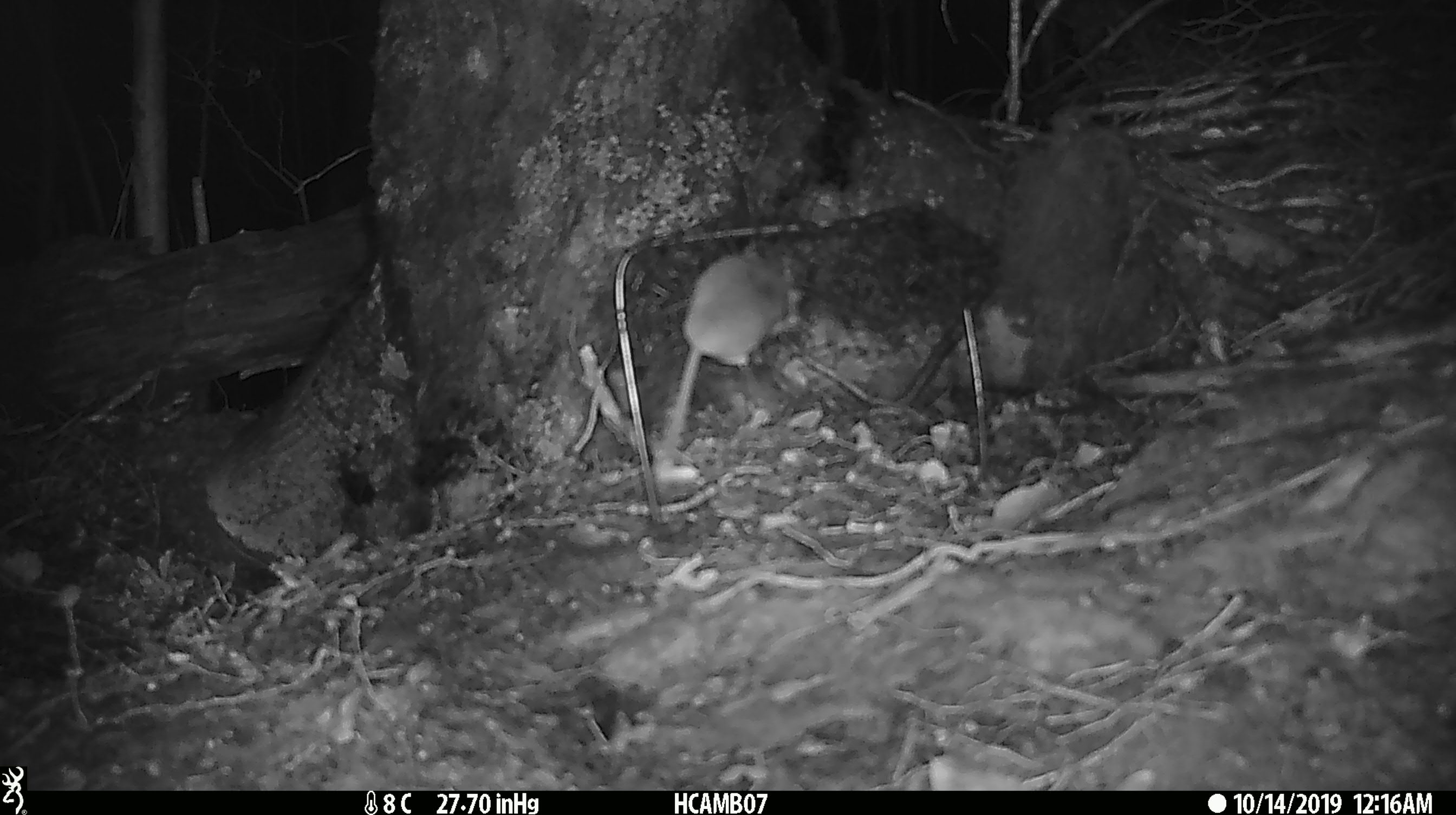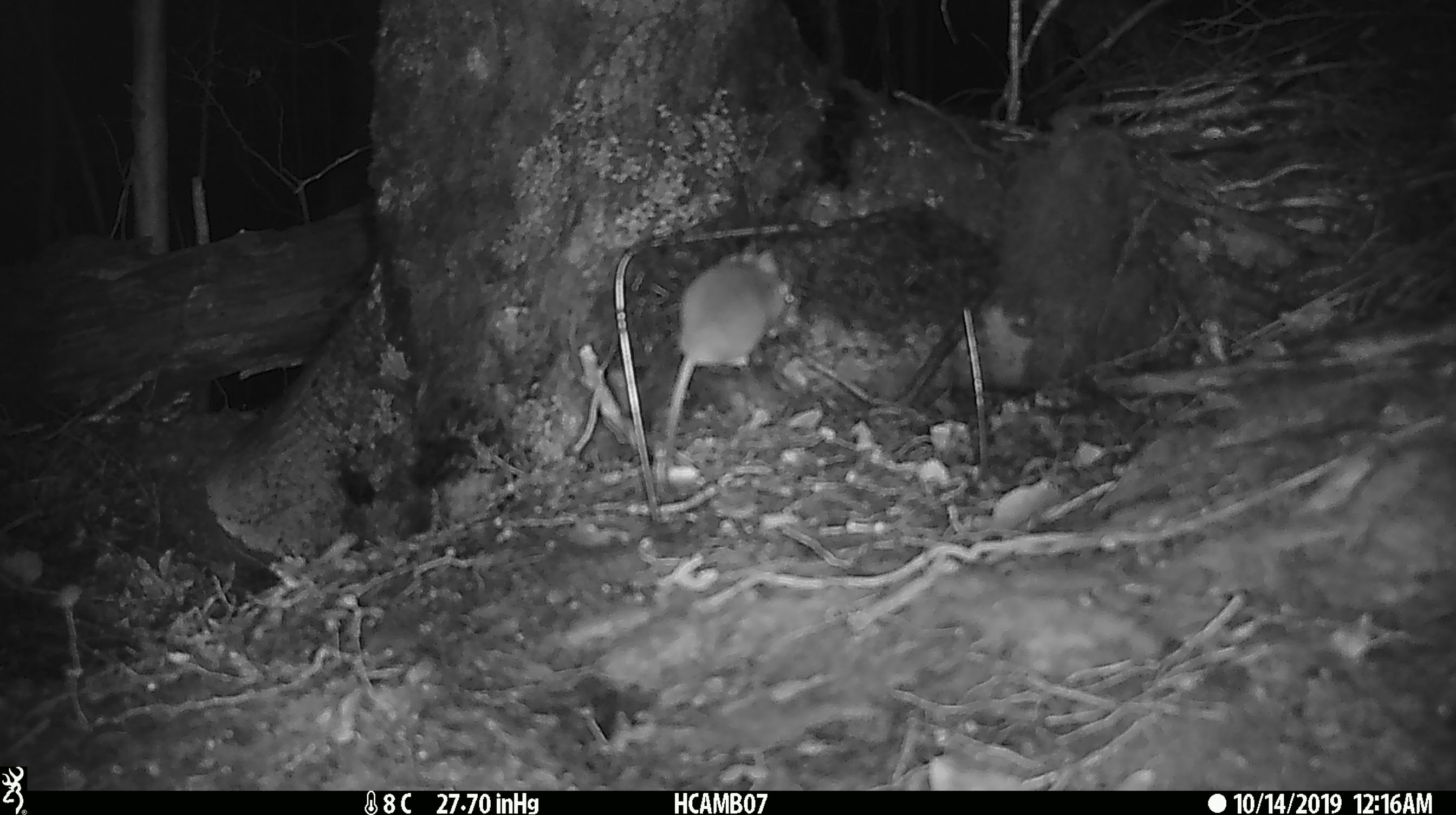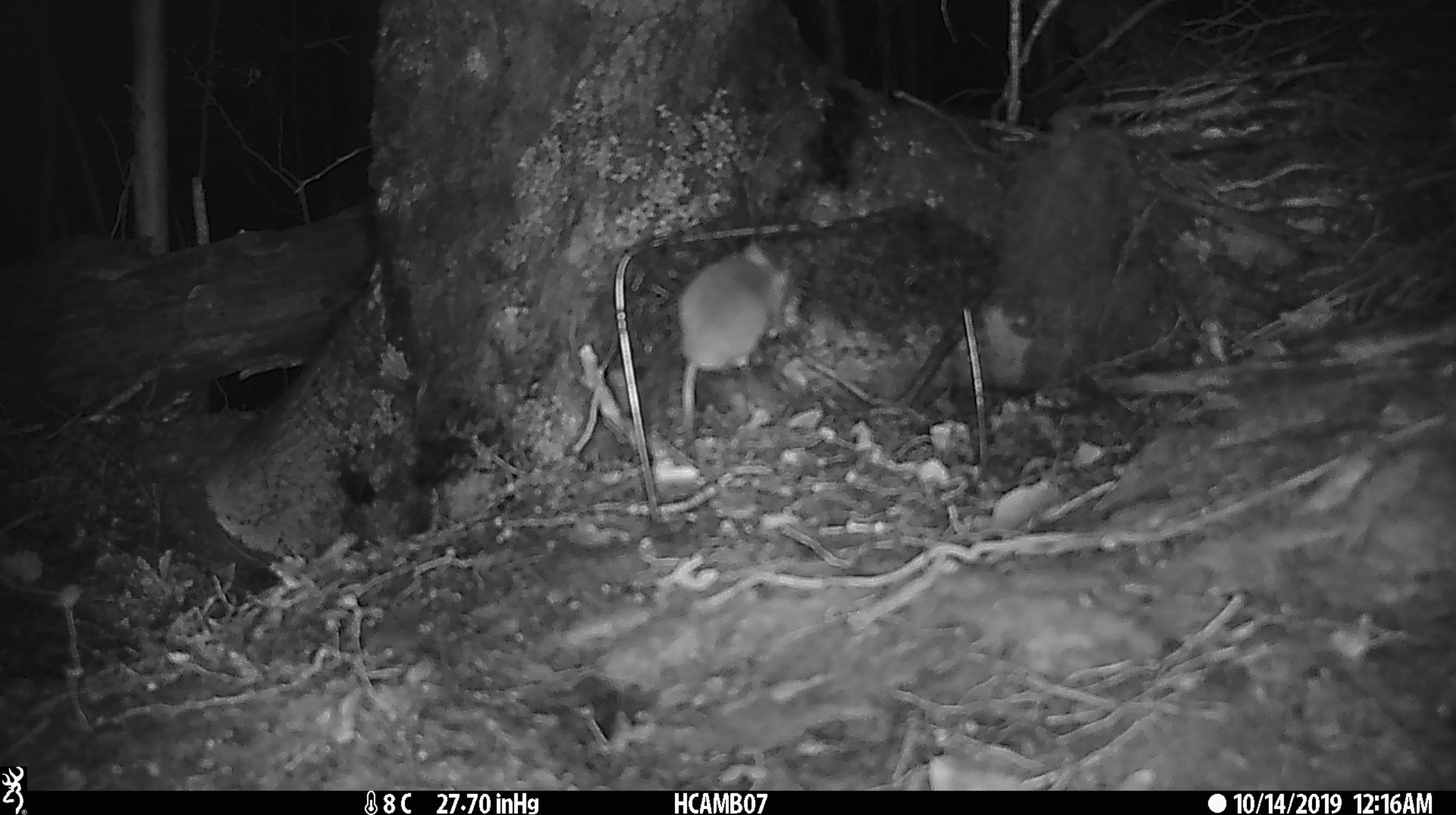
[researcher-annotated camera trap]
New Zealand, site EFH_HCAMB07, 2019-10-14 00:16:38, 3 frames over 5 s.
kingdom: Animalia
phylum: Chordata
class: Mammalia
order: Rodentia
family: Muridae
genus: Mus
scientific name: Mus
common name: mouse